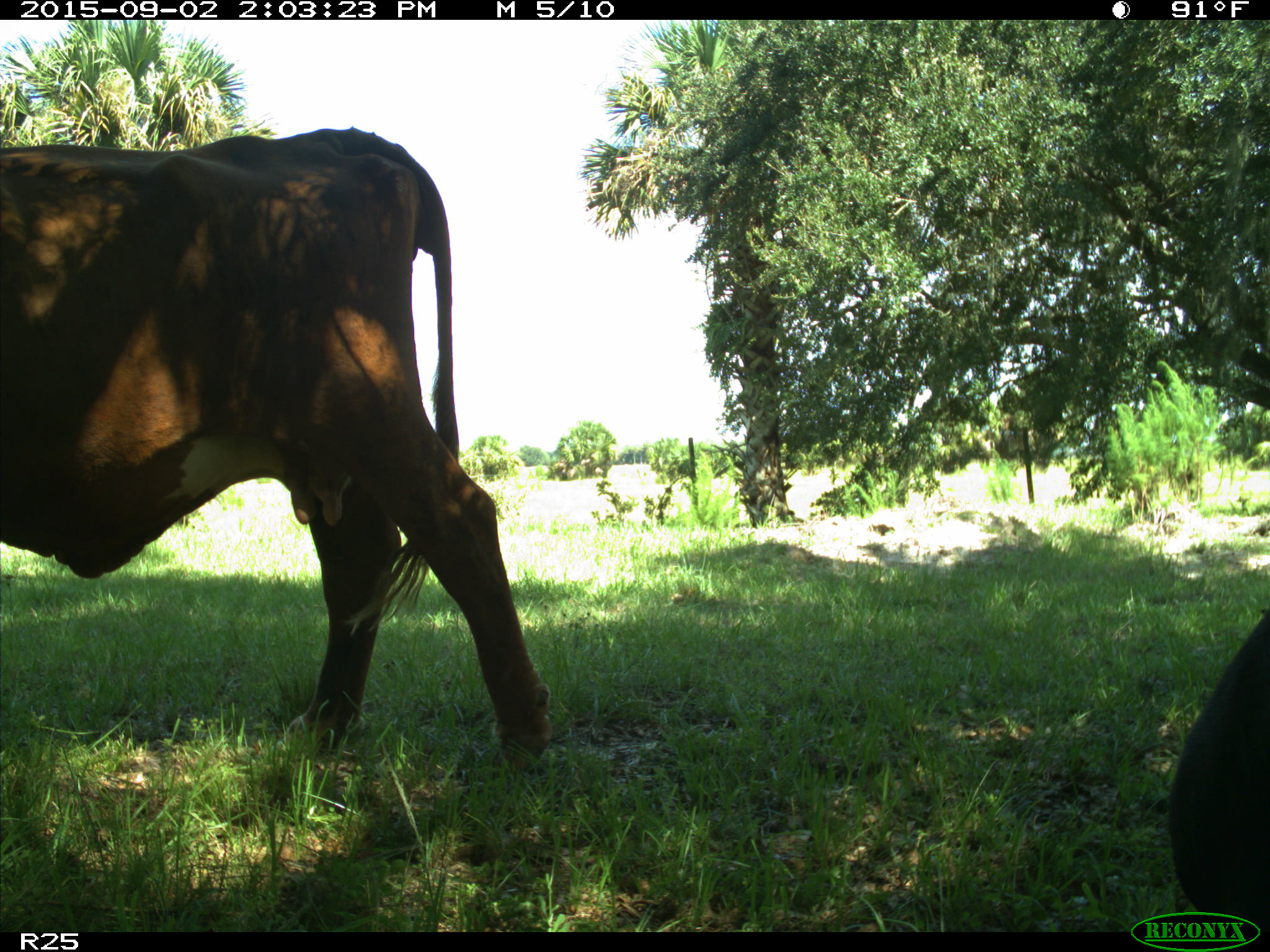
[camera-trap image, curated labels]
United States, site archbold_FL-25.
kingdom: Animalia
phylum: Chordata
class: Mammalia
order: Artiodactyla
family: Bovidae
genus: Bos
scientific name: Bos taurus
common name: domestic cow